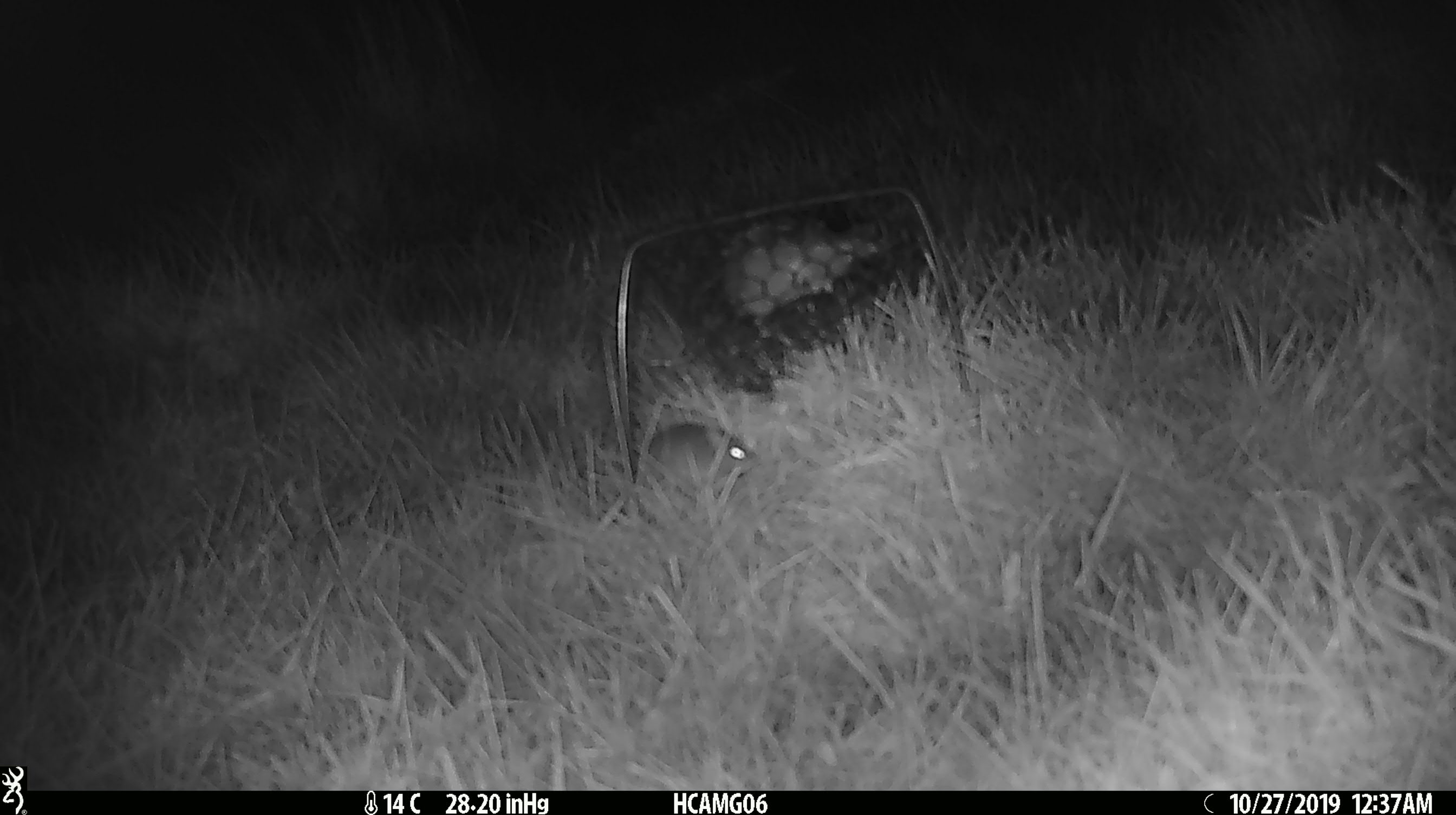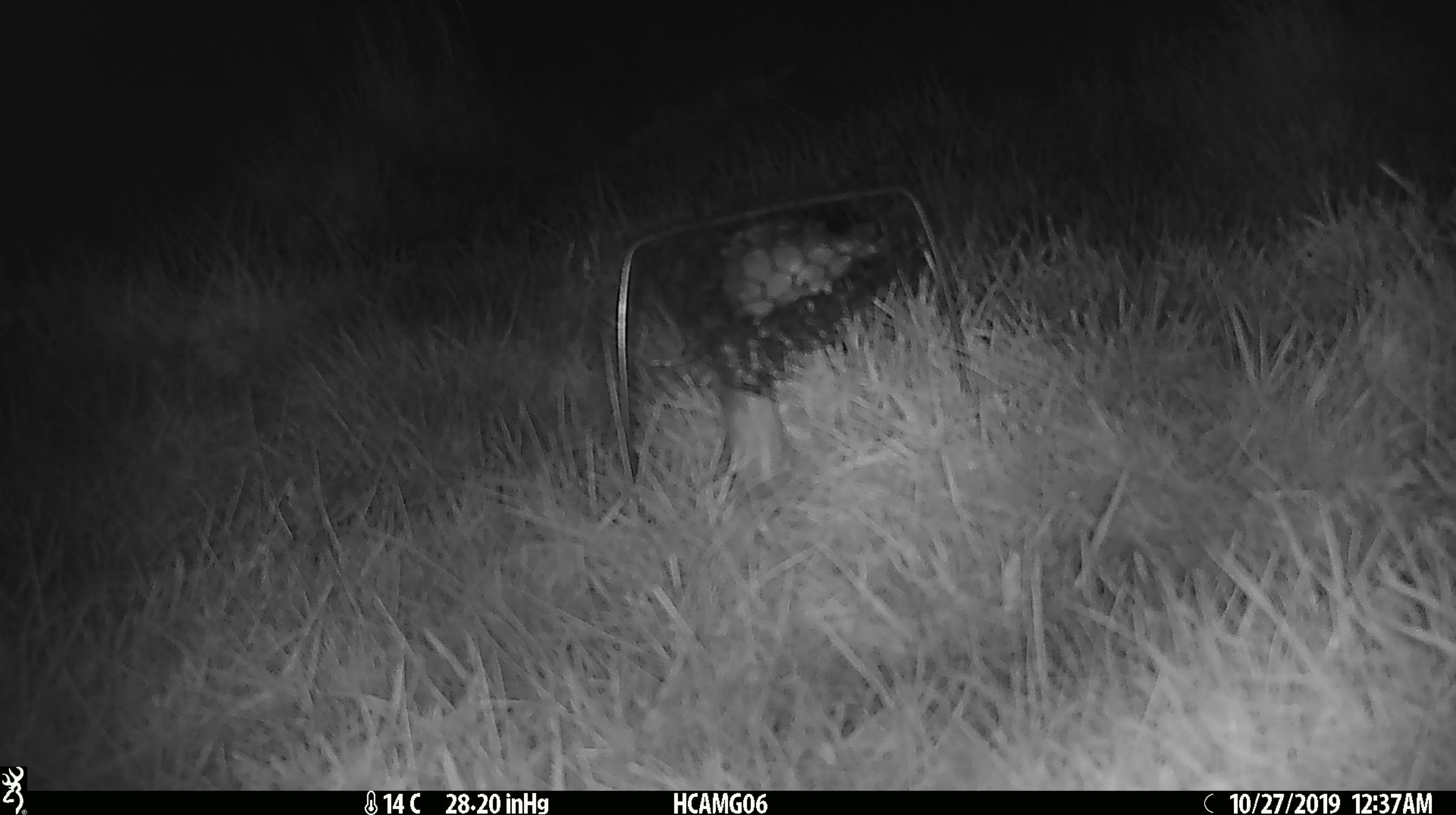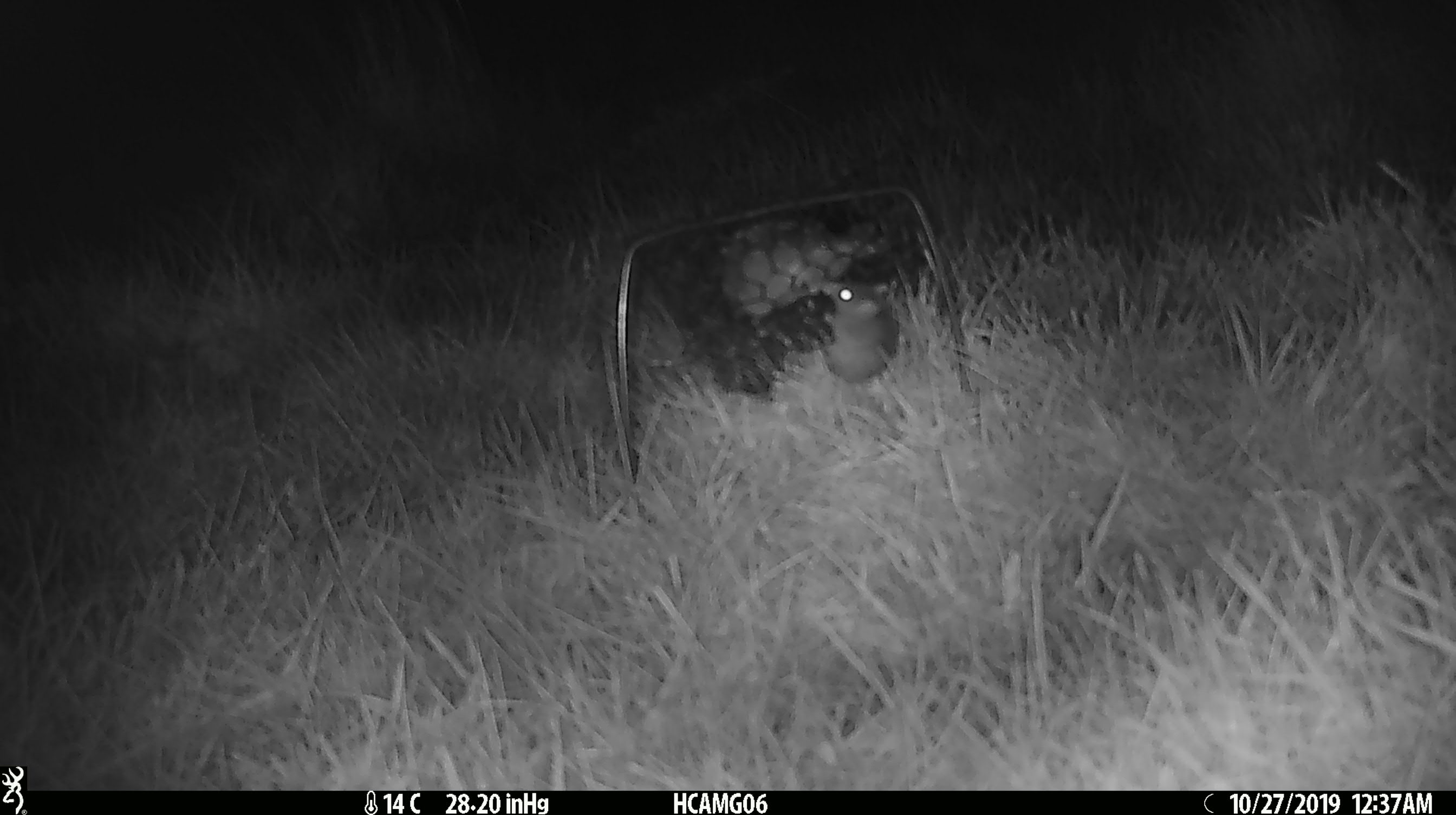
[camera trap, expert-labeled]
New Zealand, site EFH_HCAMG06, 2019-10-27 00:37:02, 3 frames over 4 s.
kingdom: Animalia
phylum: Chordata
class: Mammalia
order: Rodentia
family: Muridae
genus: Mus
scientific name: Mus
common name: mouse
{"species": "mouse (Mus)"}